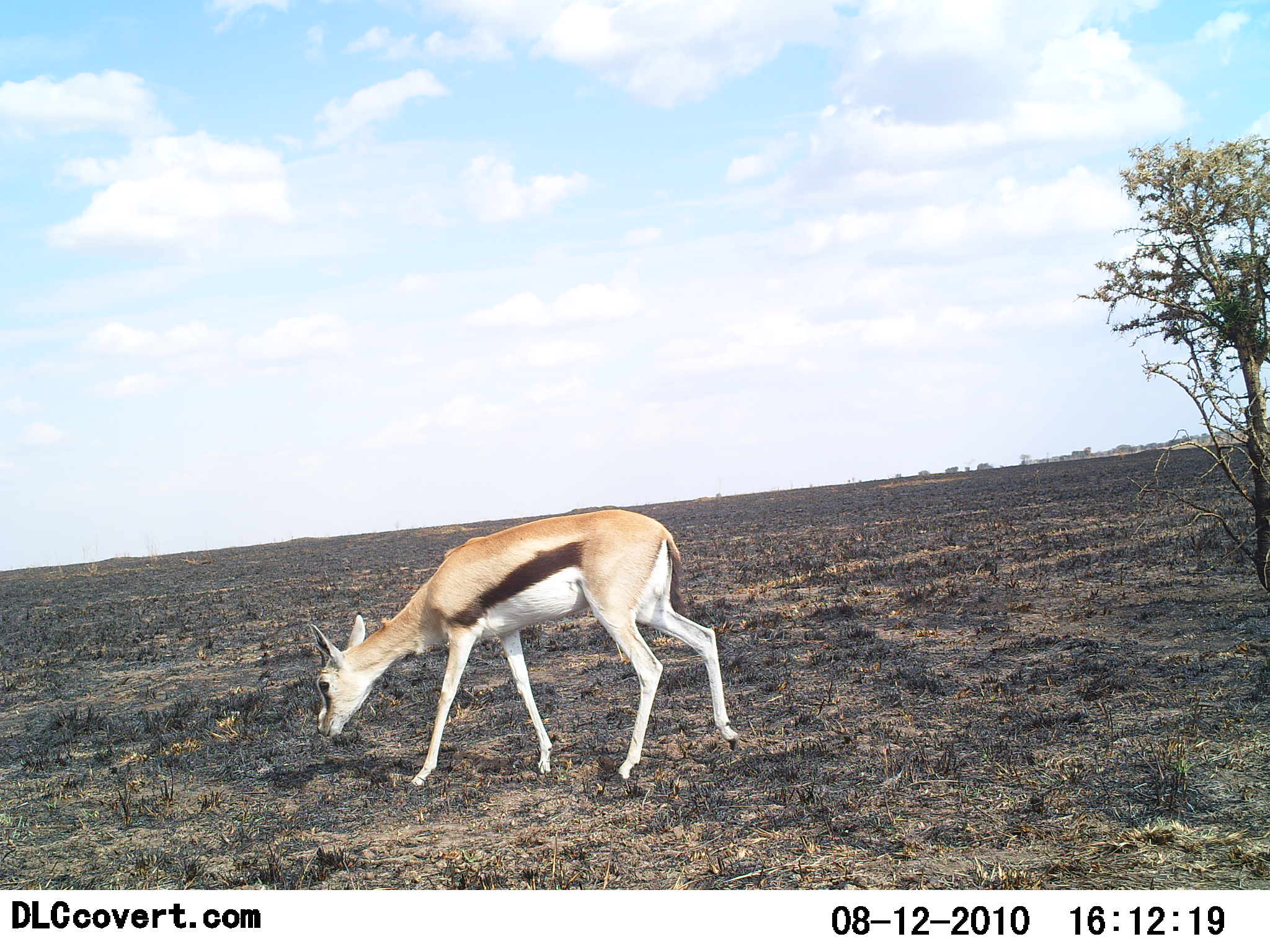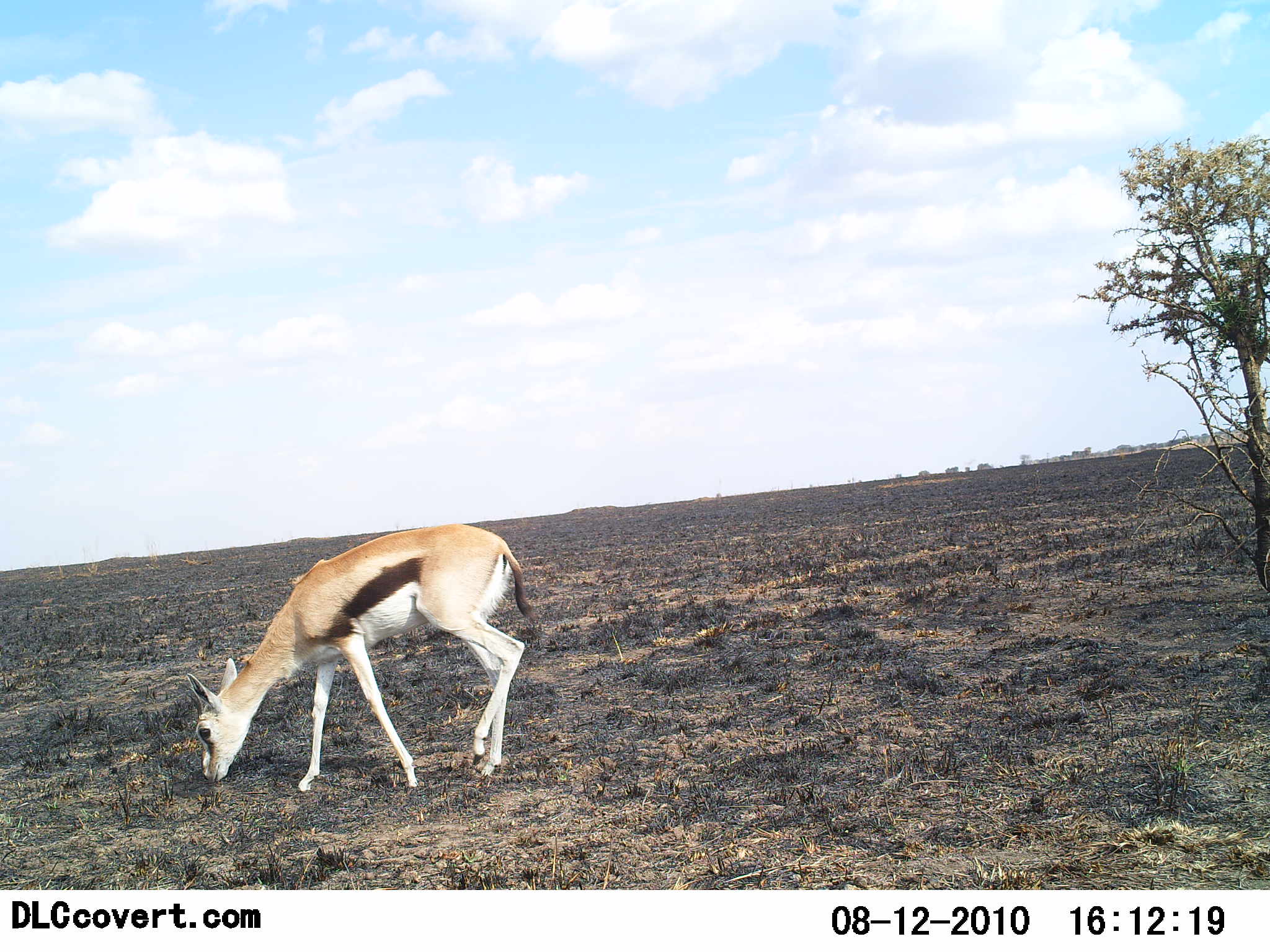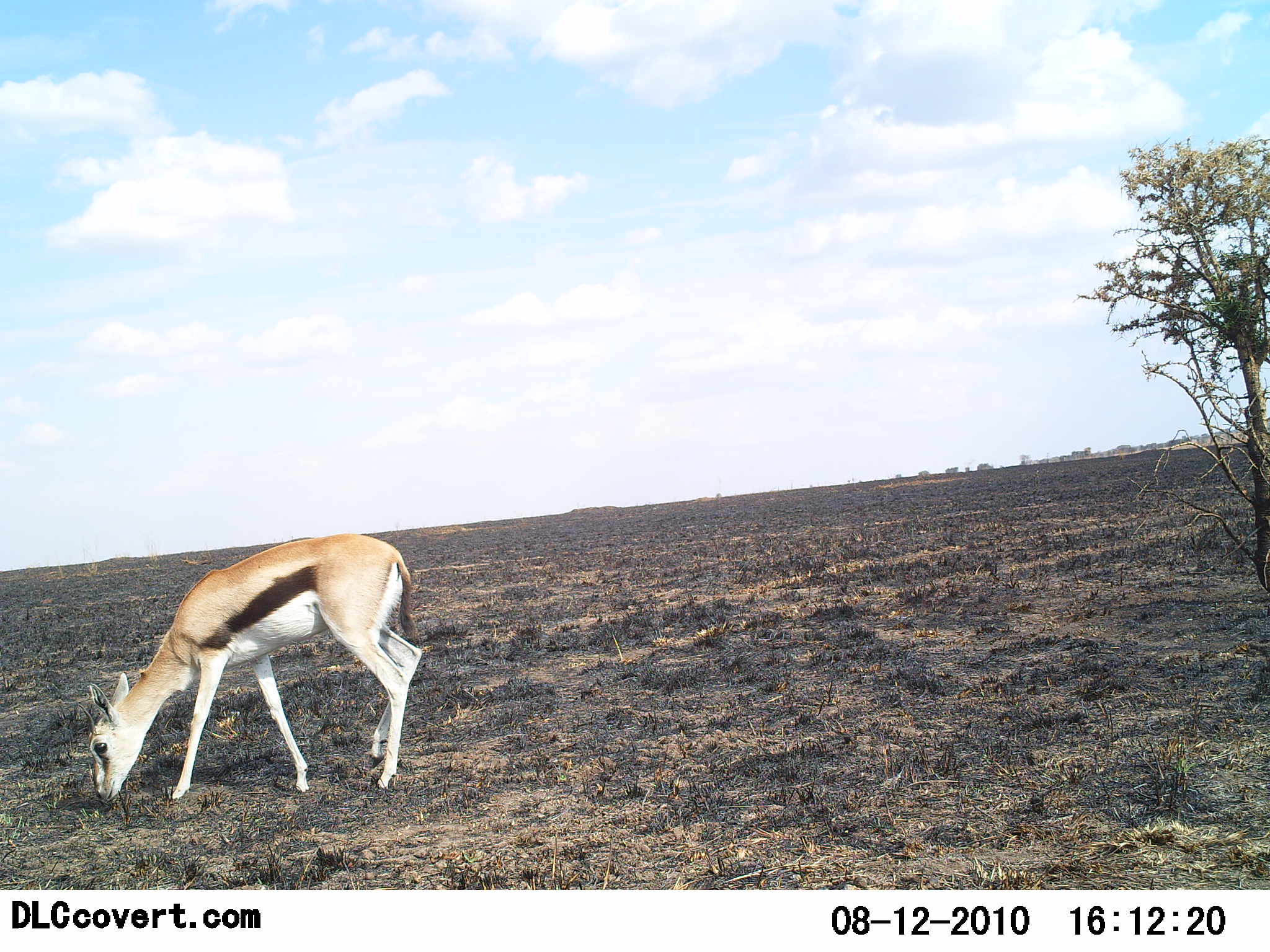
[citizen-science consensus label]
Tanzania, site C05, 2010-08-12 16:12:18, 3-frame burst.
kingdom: Animalia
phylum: Chordata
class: Mammalia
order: Artiodactyla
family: Bovidae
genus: Eudorcas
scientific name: Eudorcas thomsonii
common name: thomson's gazelle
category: gazellethomsons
Gazellethomsons (thomson's gazelle) (Eudorcas thomsonii), count 1. Behavior (volunteer vote fractions): standing 8%, resting 0%, moving 31%, interacting 0%. Young present (vote fraction): 8%. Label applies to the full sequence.